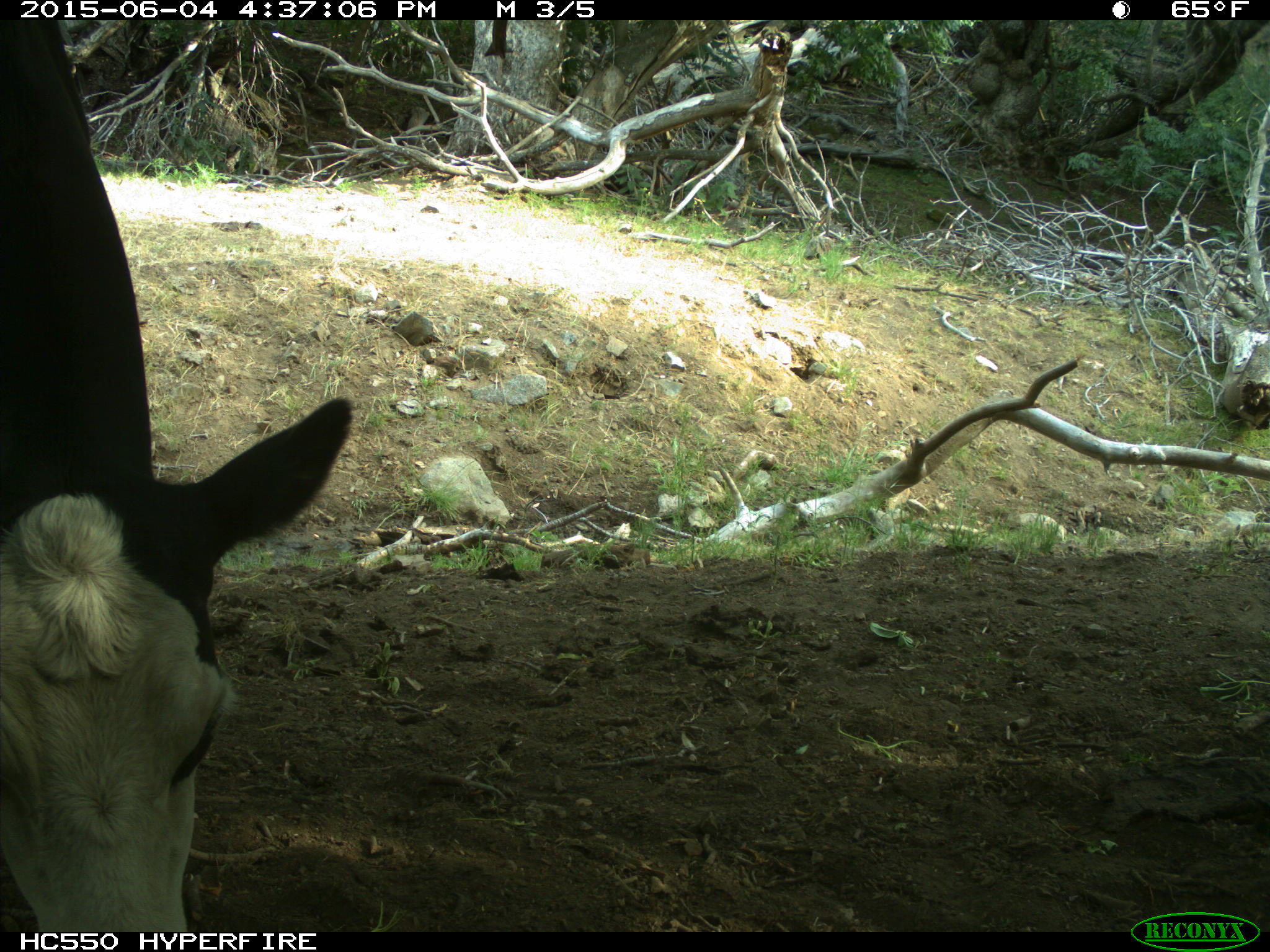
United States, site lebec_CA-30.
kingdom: Animalia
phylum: Chordata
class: Mammalia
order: Artiodactyla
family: Bovidae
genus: Bos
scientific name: Bos taurus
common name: domestic cow